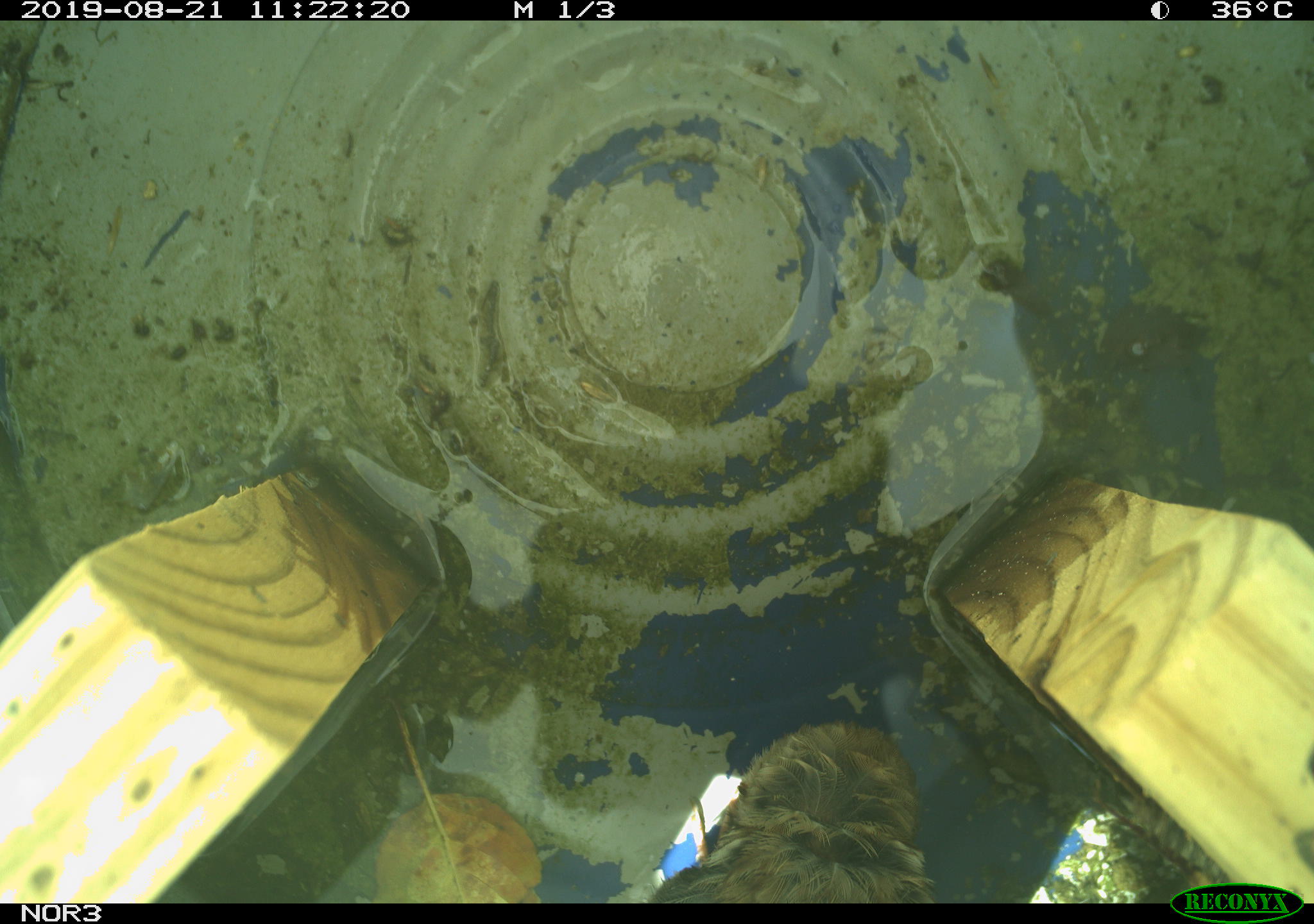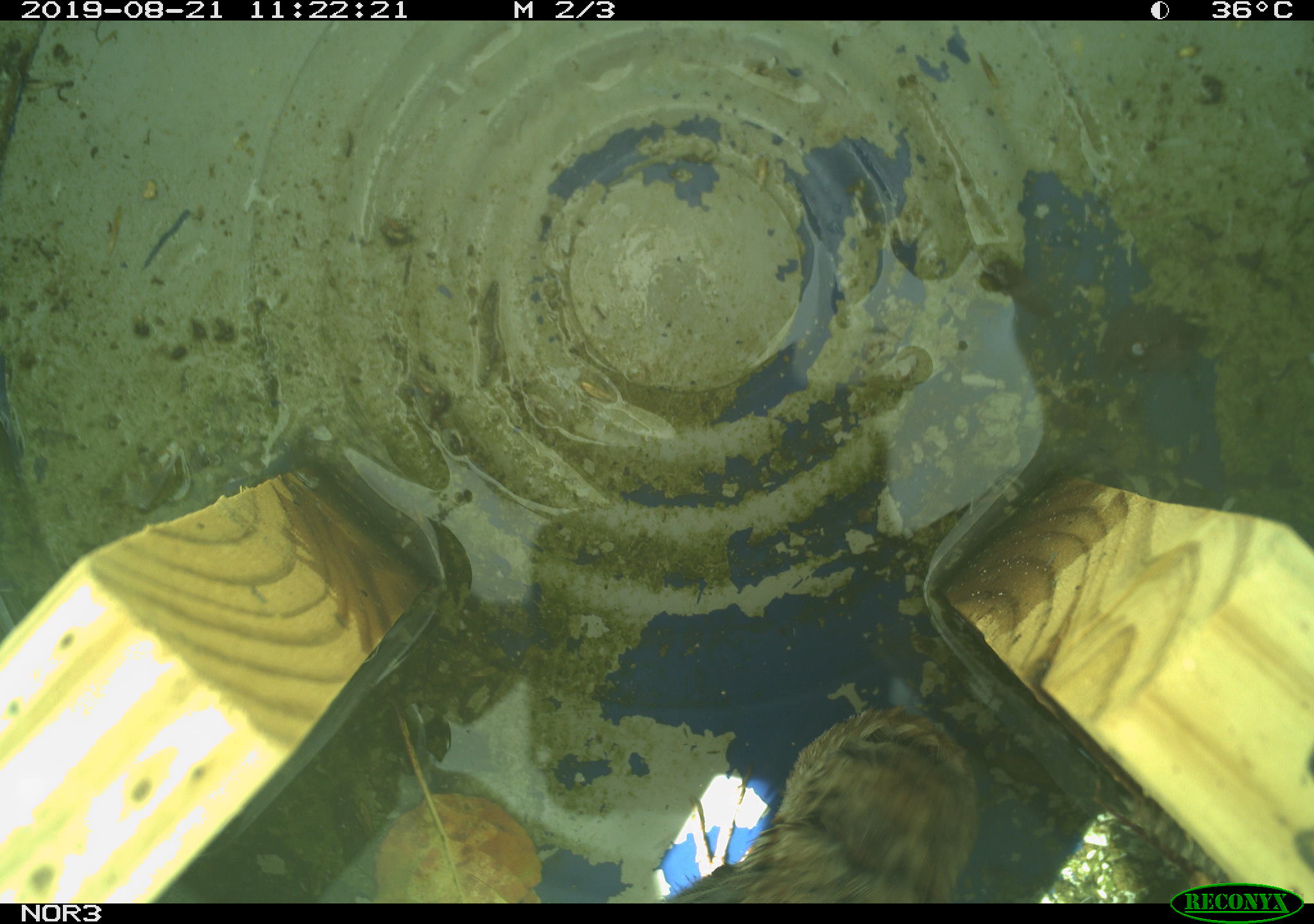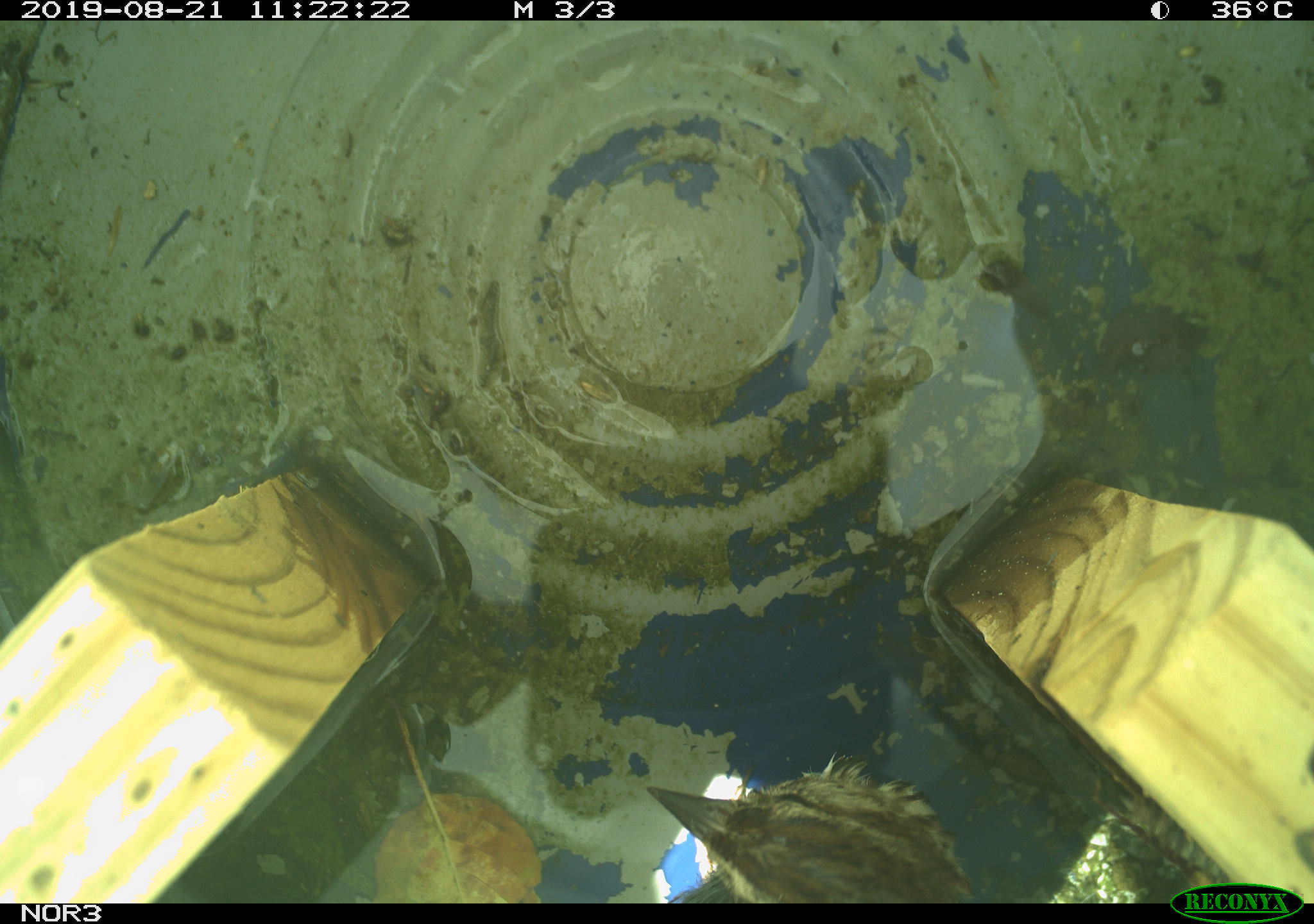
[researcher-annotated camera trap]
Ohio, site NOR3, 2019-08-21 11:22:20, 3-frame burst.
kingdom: Animalia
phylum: Chordata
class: Aves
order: Passeriformes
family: Passerellidae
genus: Melospiza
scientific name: Melospiza melodia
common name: song sparrow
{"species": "song sparrow (Melospiza melodia)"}